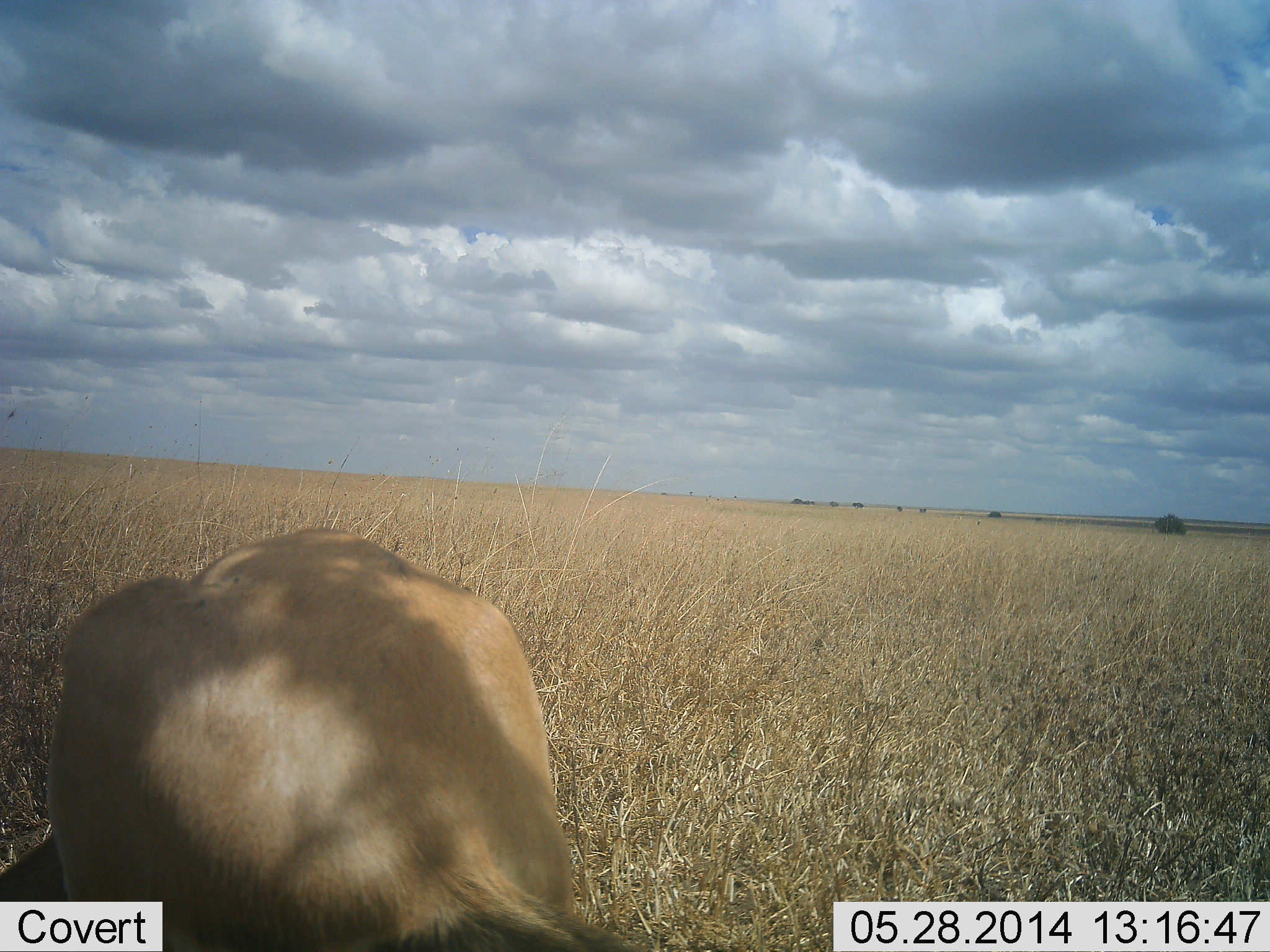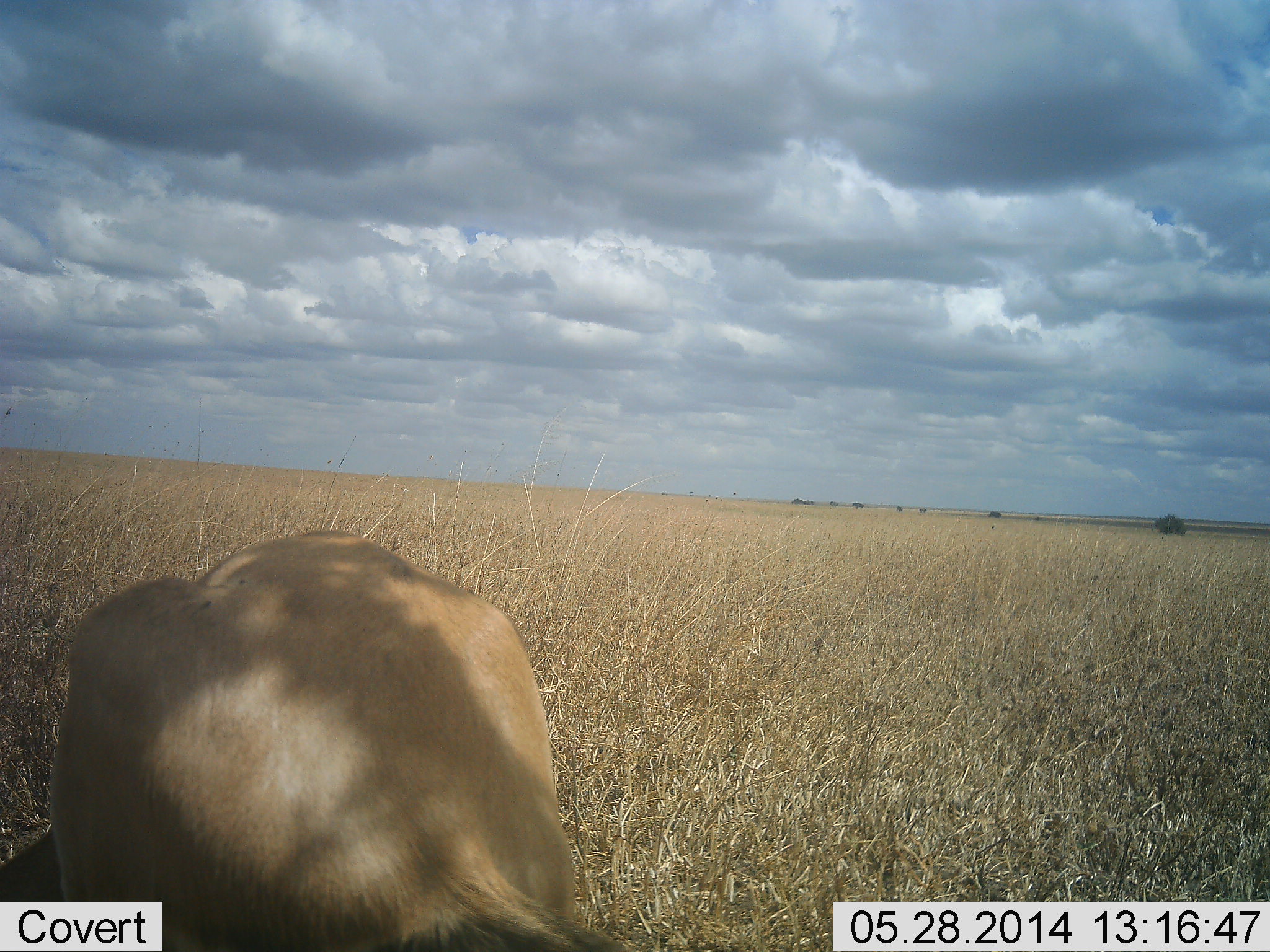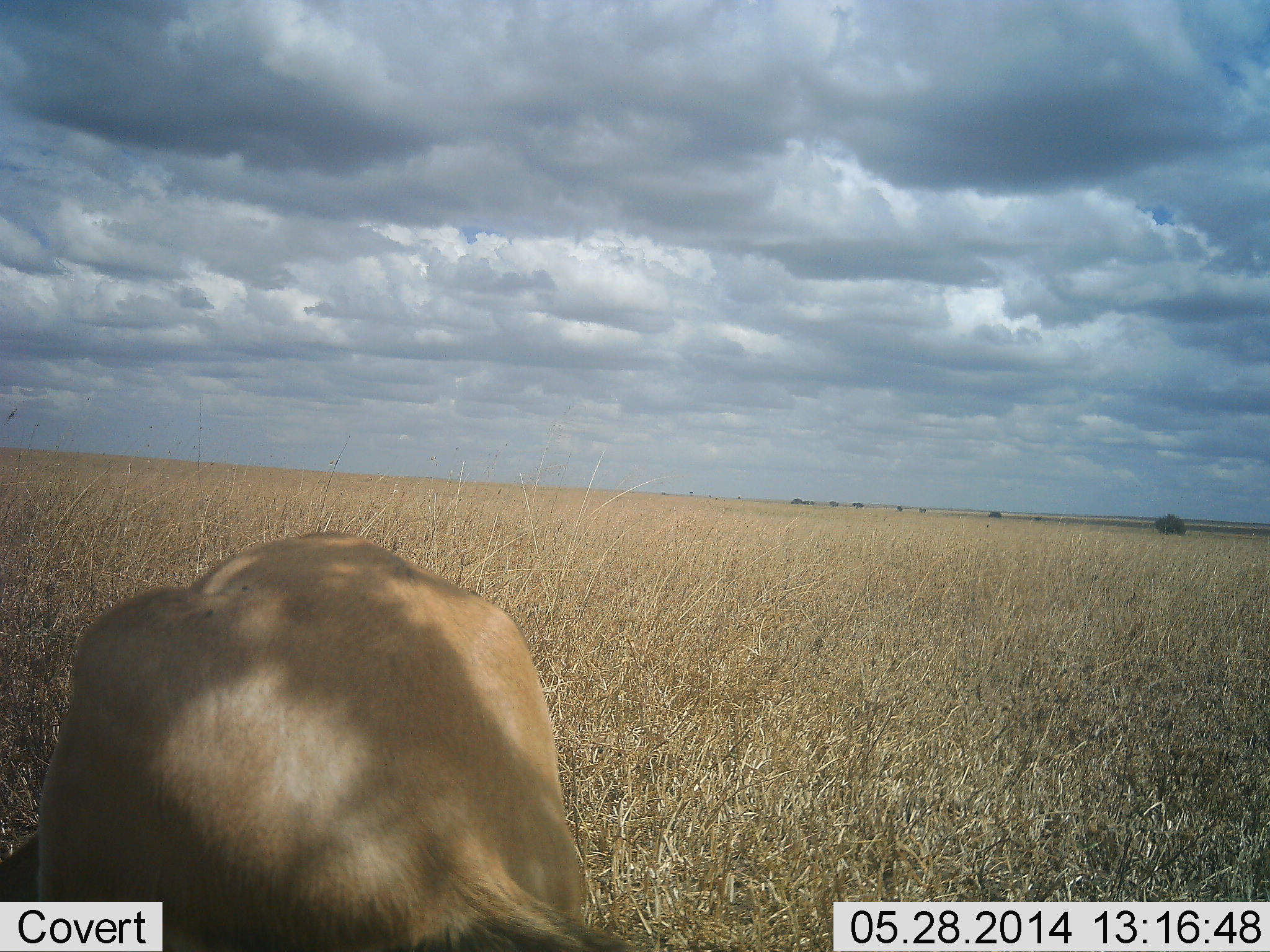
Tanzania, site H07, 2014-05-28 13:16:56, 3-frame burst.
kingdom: Animalia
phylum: Chordata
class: Mammalia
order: Carnivora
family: Felidae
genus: Panthera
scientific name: Panthera leo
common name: lion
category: lionfemale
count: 1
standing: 0%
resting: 70%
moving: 0%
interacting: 0%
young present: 0%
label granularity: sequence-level